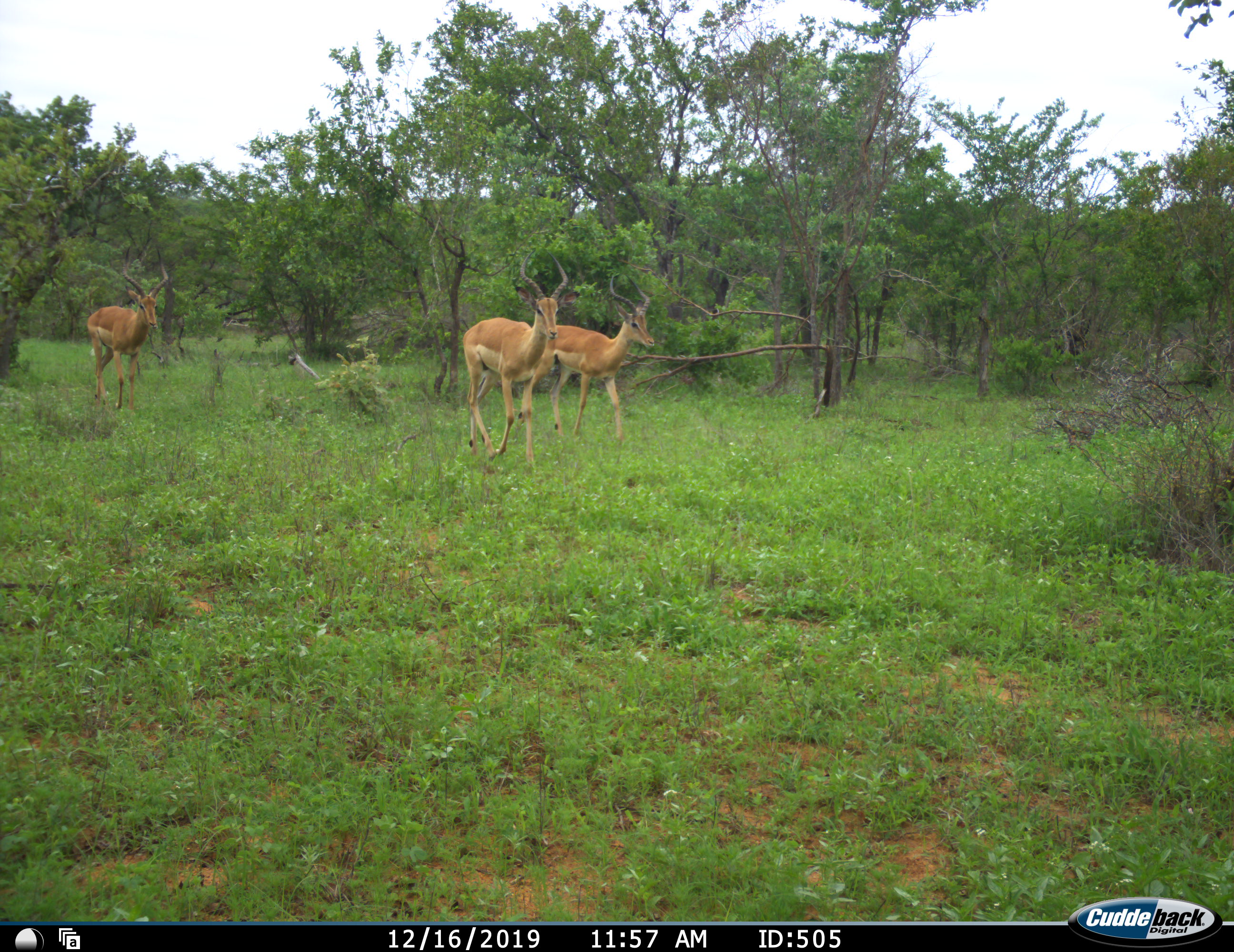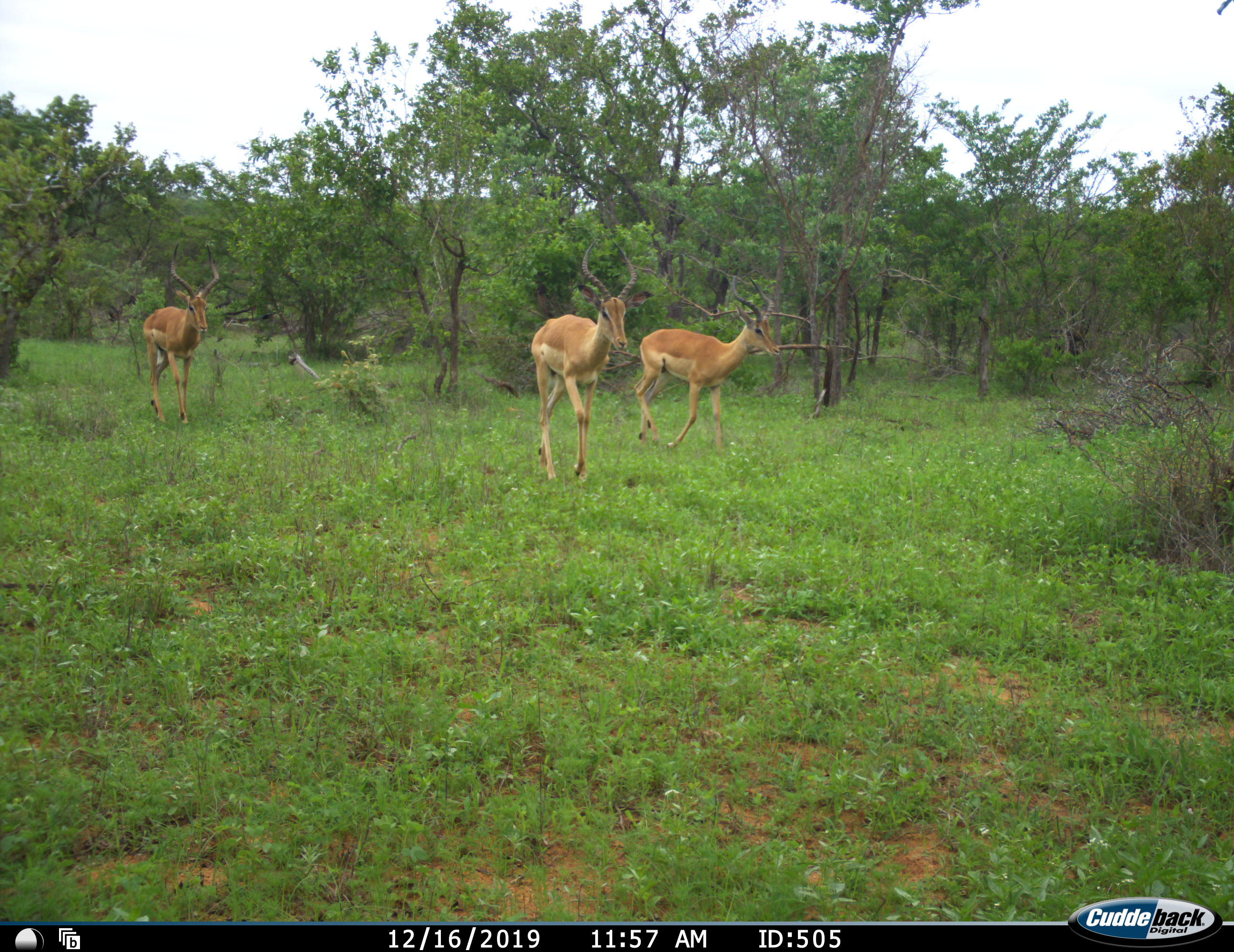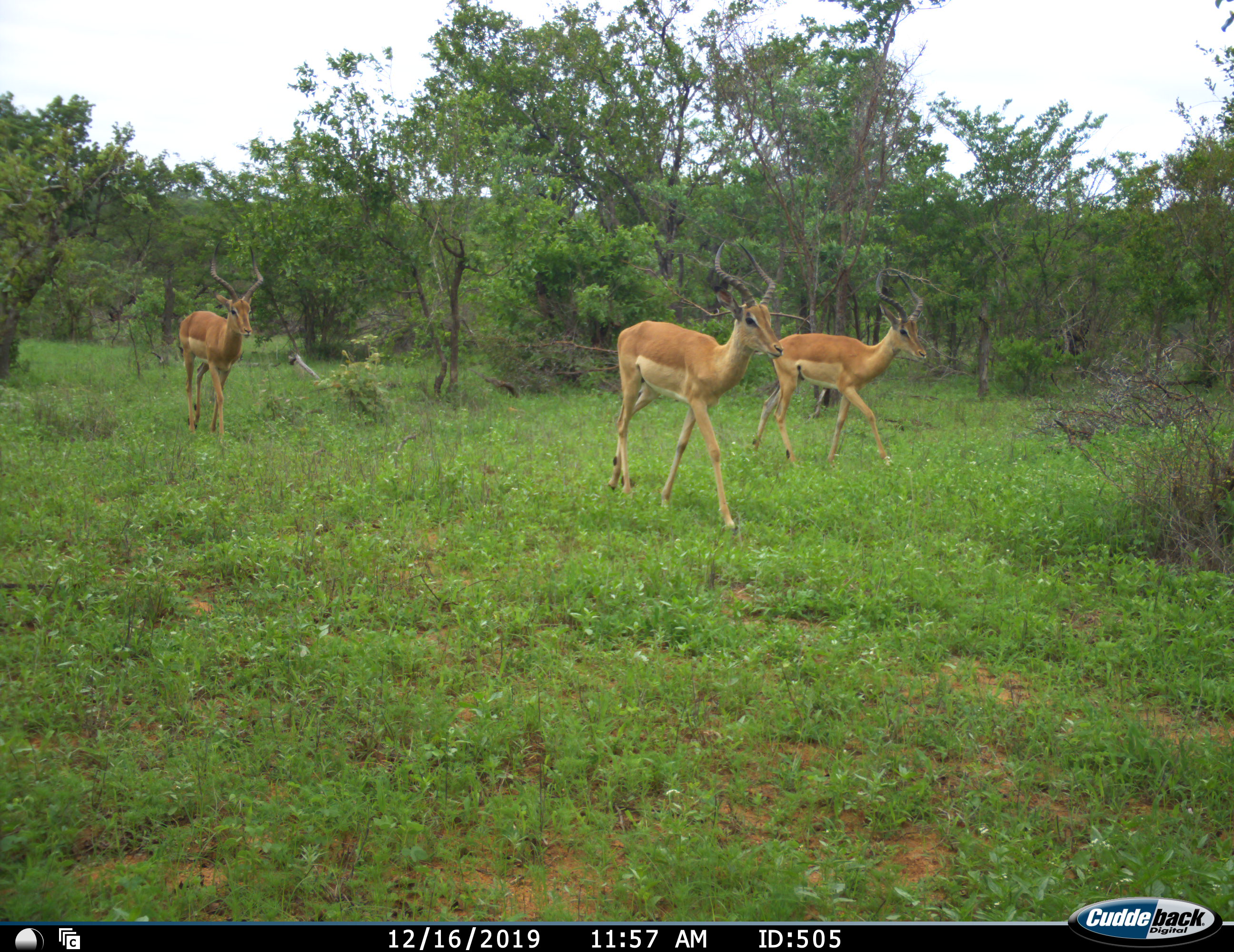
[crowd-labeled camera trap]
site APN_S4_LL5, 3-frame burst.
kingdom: Animalia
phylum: Chordata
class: Mammalia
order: Artiodactyla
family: Bovidae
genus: Aepyceros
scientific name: Aepyceros melampus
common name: impala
Impala (Aepyceros melampus), count 3. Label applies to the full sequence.